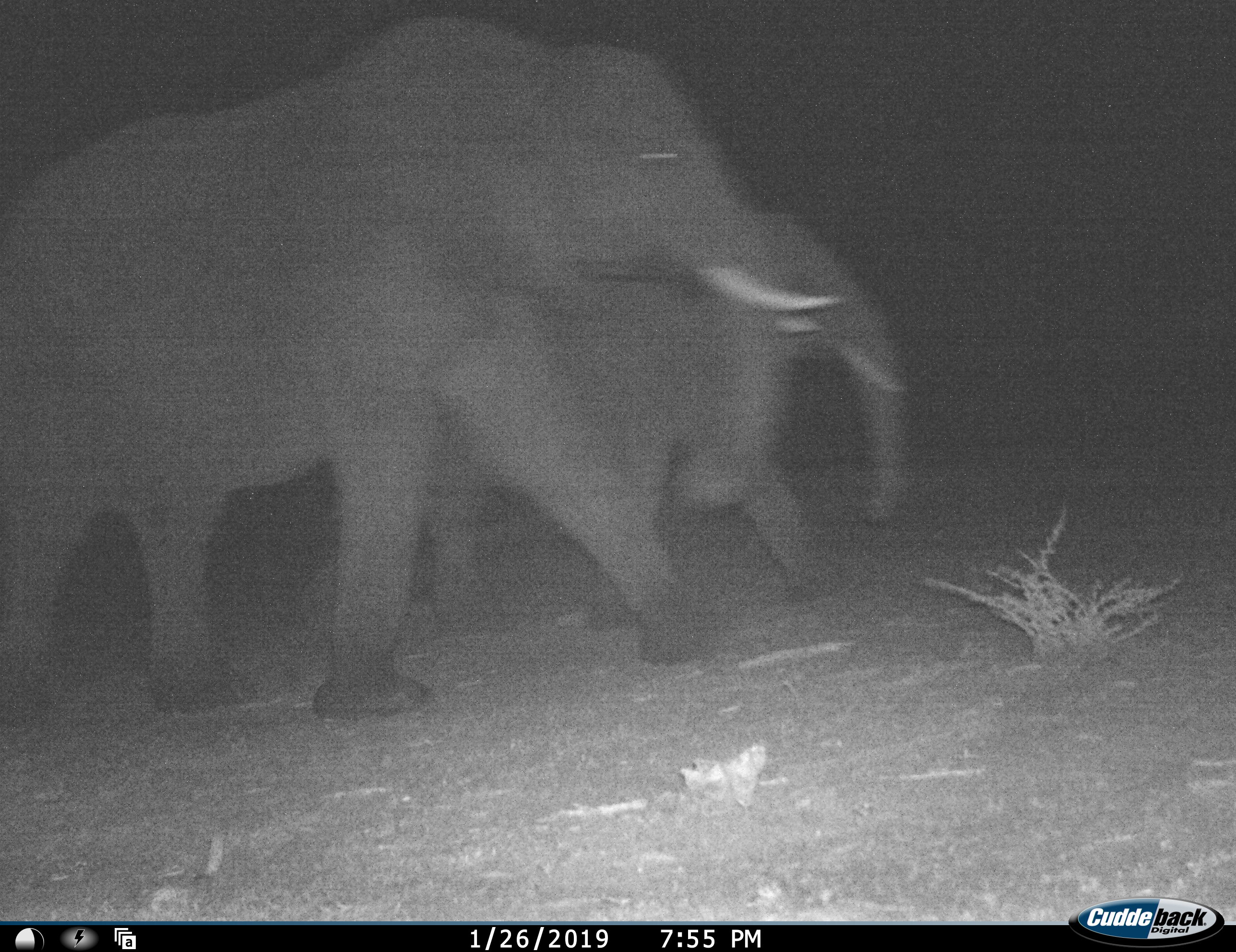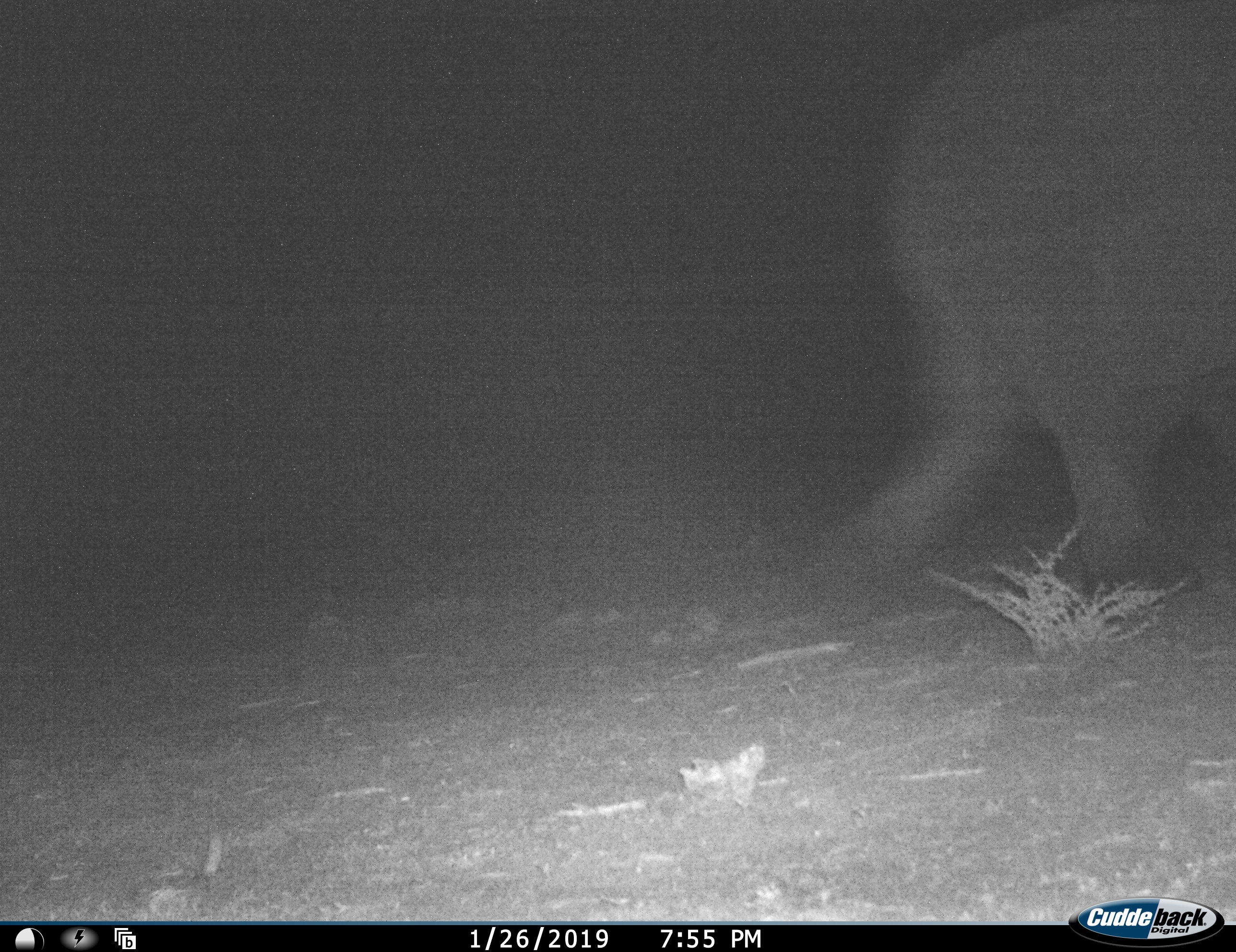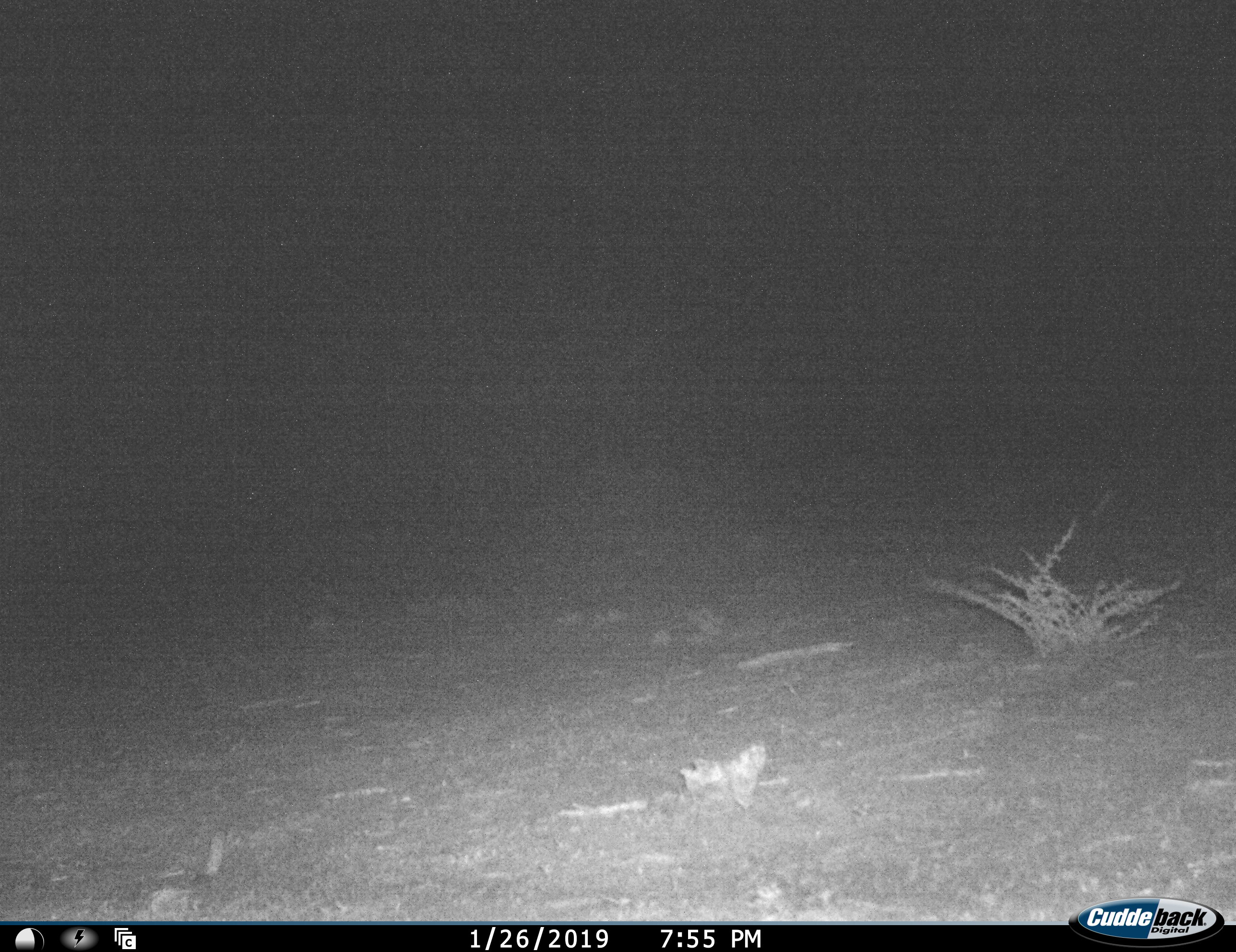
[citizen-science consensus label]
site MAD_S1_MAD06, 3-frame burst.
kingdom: Animalia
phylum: Chordata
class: Mammalia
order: Proboscidea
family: Elephantidae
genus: Loxodonta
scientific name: Loxodonta africana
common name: african bush elephant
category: elephant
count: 2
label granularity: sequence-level